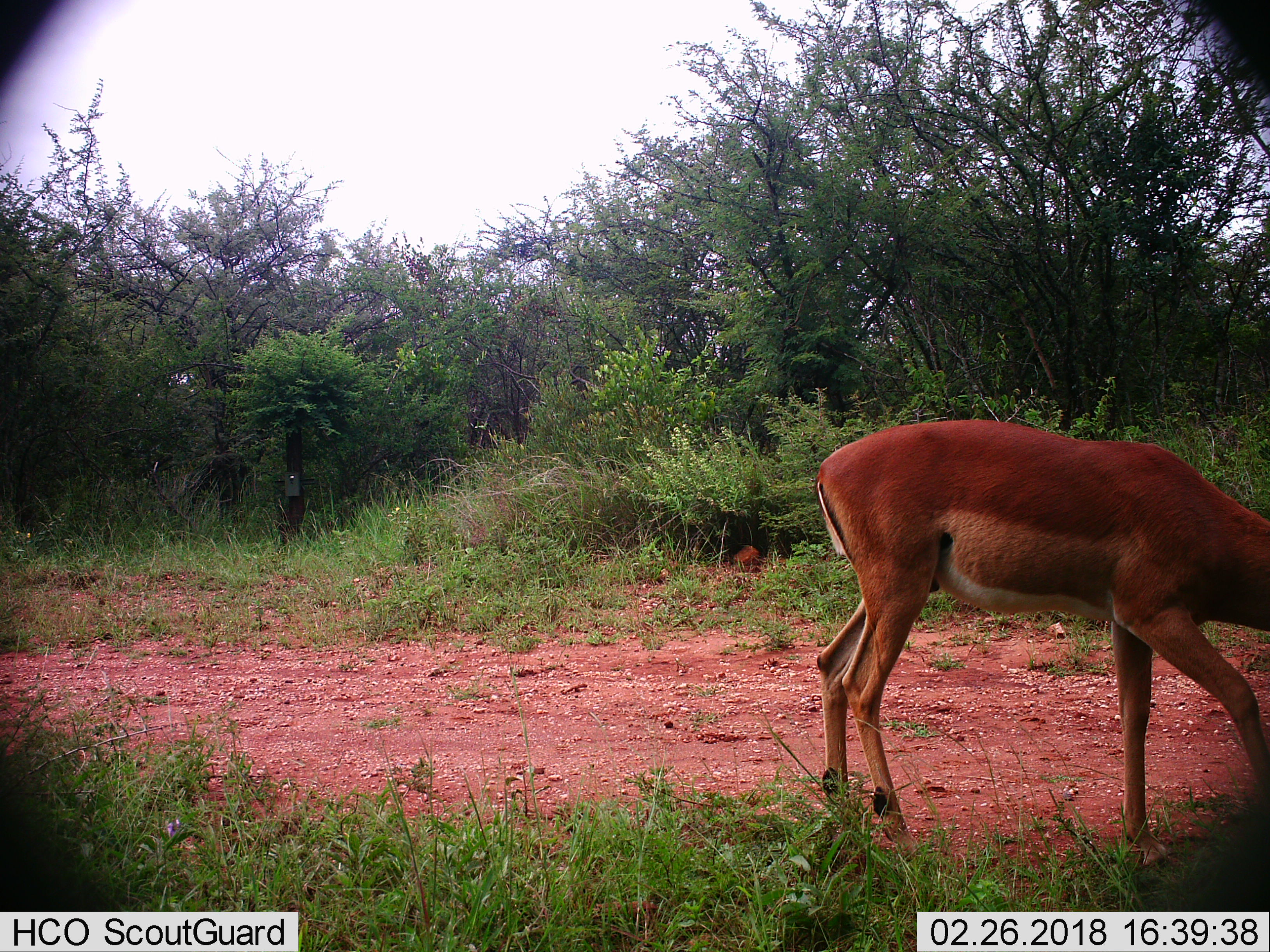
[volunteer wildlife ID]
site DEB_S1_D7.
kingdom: Animalia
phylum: Chordata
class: Mammalia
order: Artiodactyla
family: Bovidae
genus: Aepyceros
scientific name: Aepyceros melampus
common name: impala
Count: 1.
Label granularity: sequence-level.